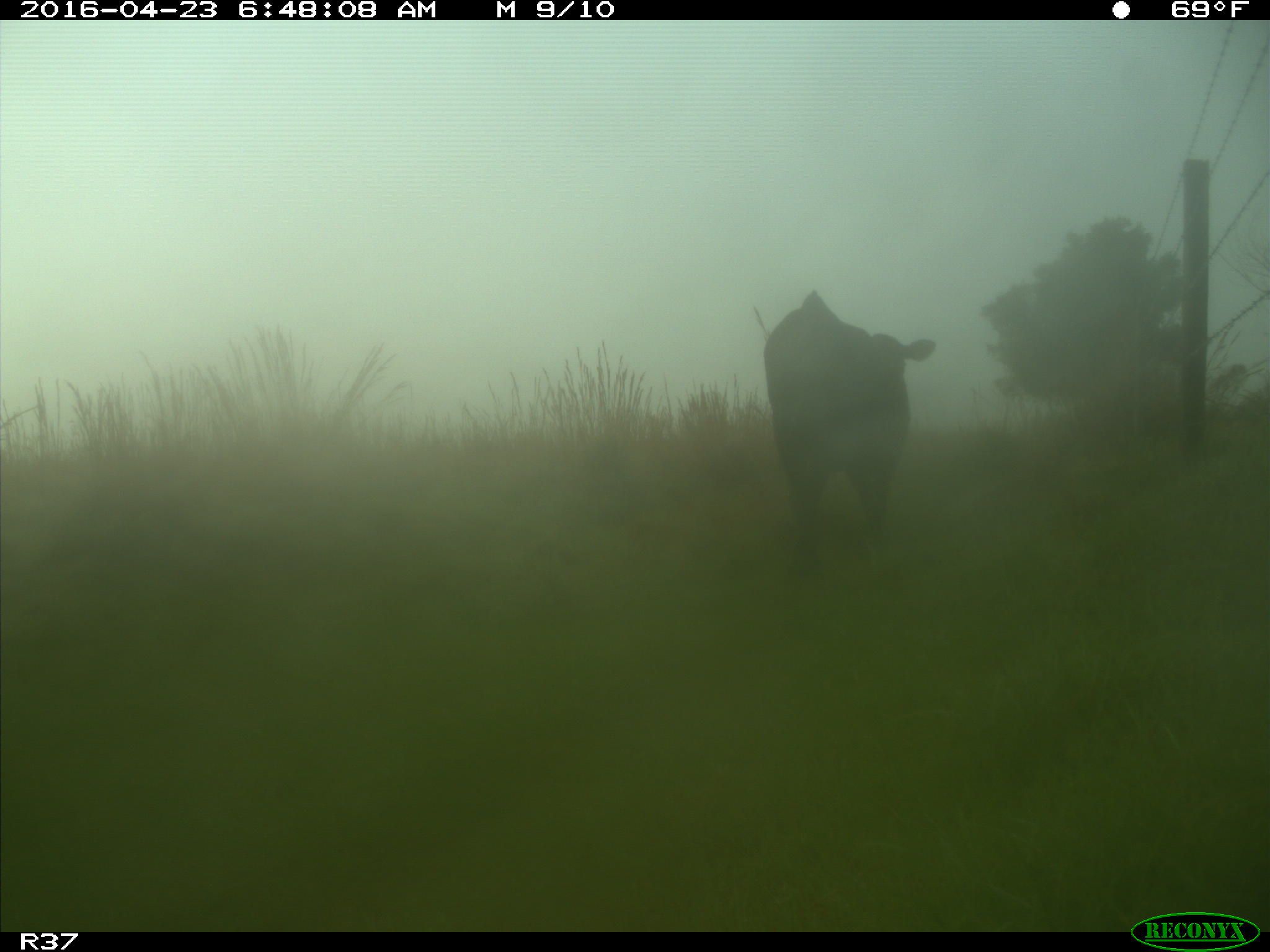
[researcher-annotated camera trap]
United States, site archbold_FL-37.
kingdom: Animalia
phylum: Chordata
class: Mammalia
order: Artiodactyla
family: Bovidae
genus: Bos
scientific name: Bos taurus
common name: domestic cow